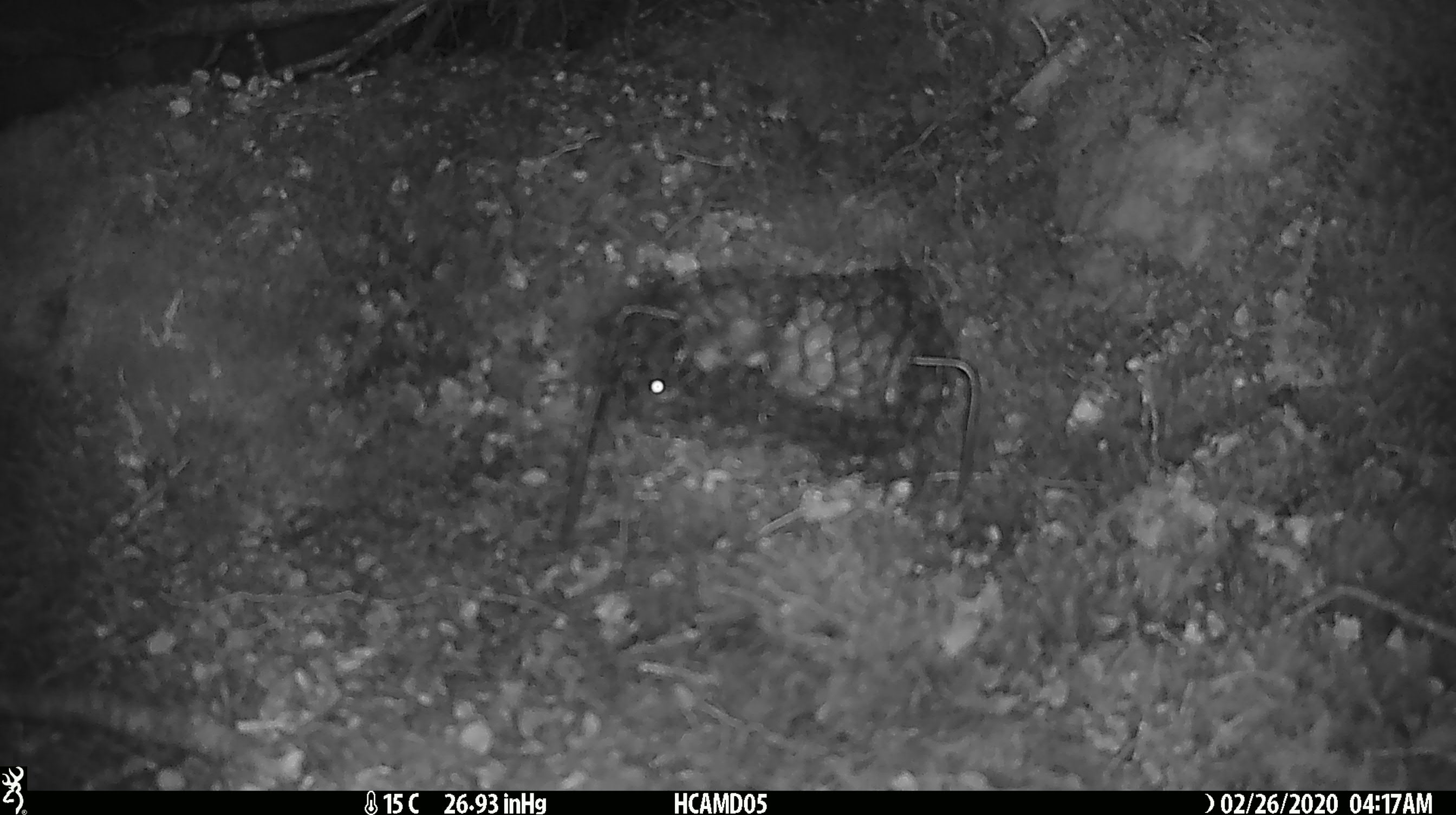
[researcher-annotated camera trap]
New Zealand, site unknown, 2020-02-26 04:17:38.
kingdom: Animalia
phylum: Chordata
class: Mammalia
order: Rodentia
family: Muridae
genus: Mus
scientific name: Mus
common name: mouse